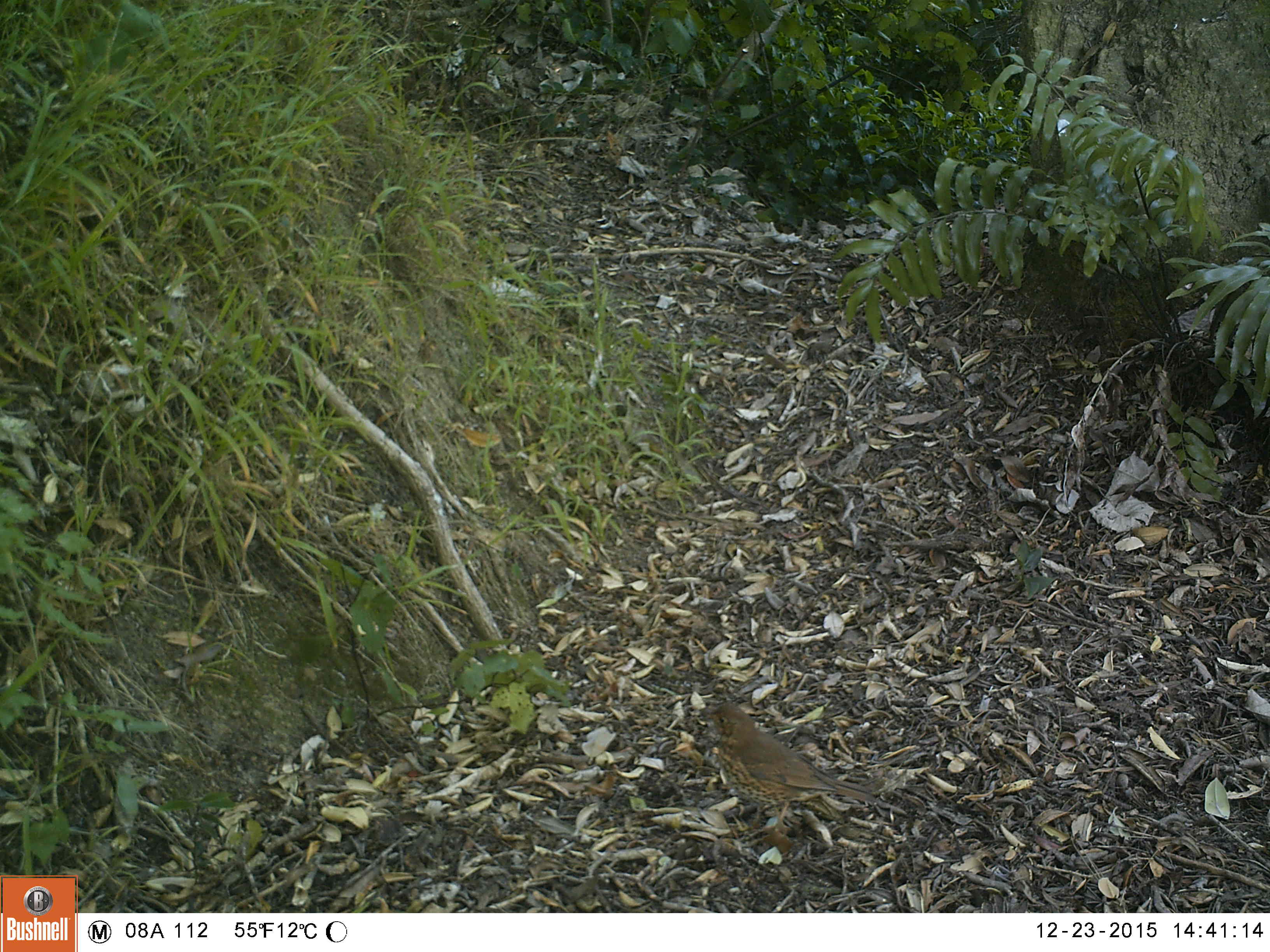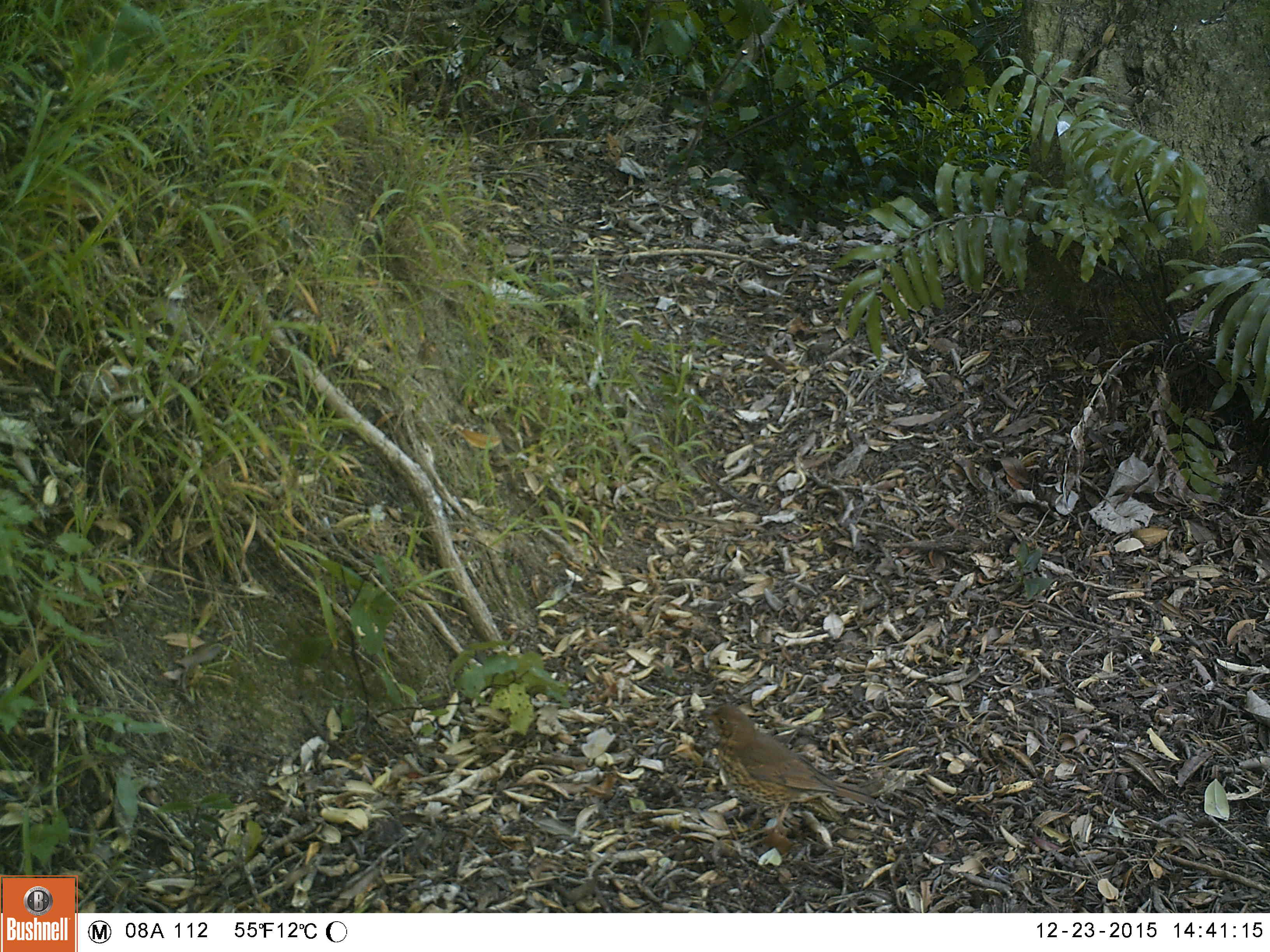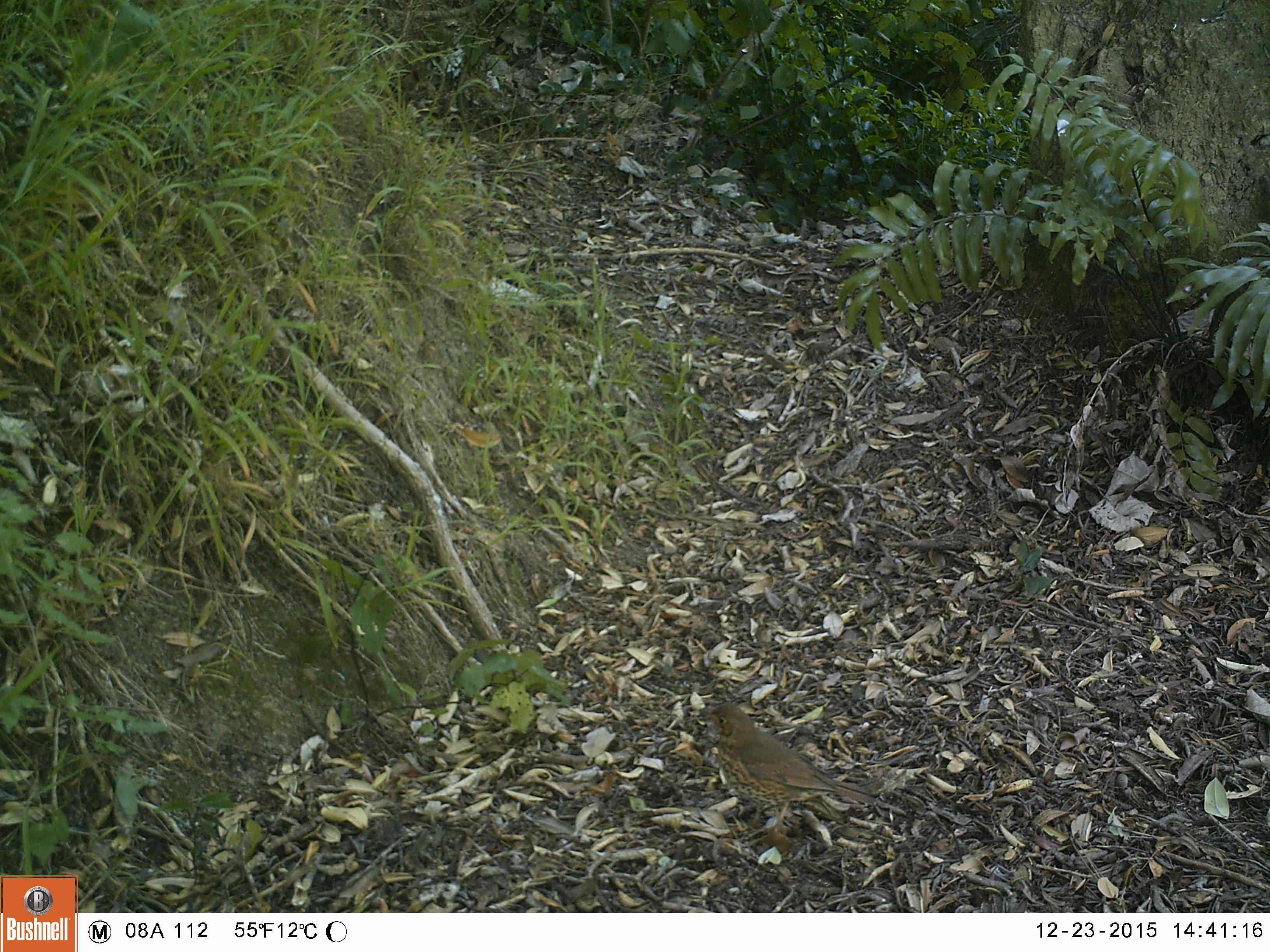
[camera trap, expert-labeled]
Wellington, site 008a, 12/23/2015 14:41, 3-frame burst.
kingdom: Animalia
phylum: Chordata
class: Aves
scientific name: Aves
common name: bird